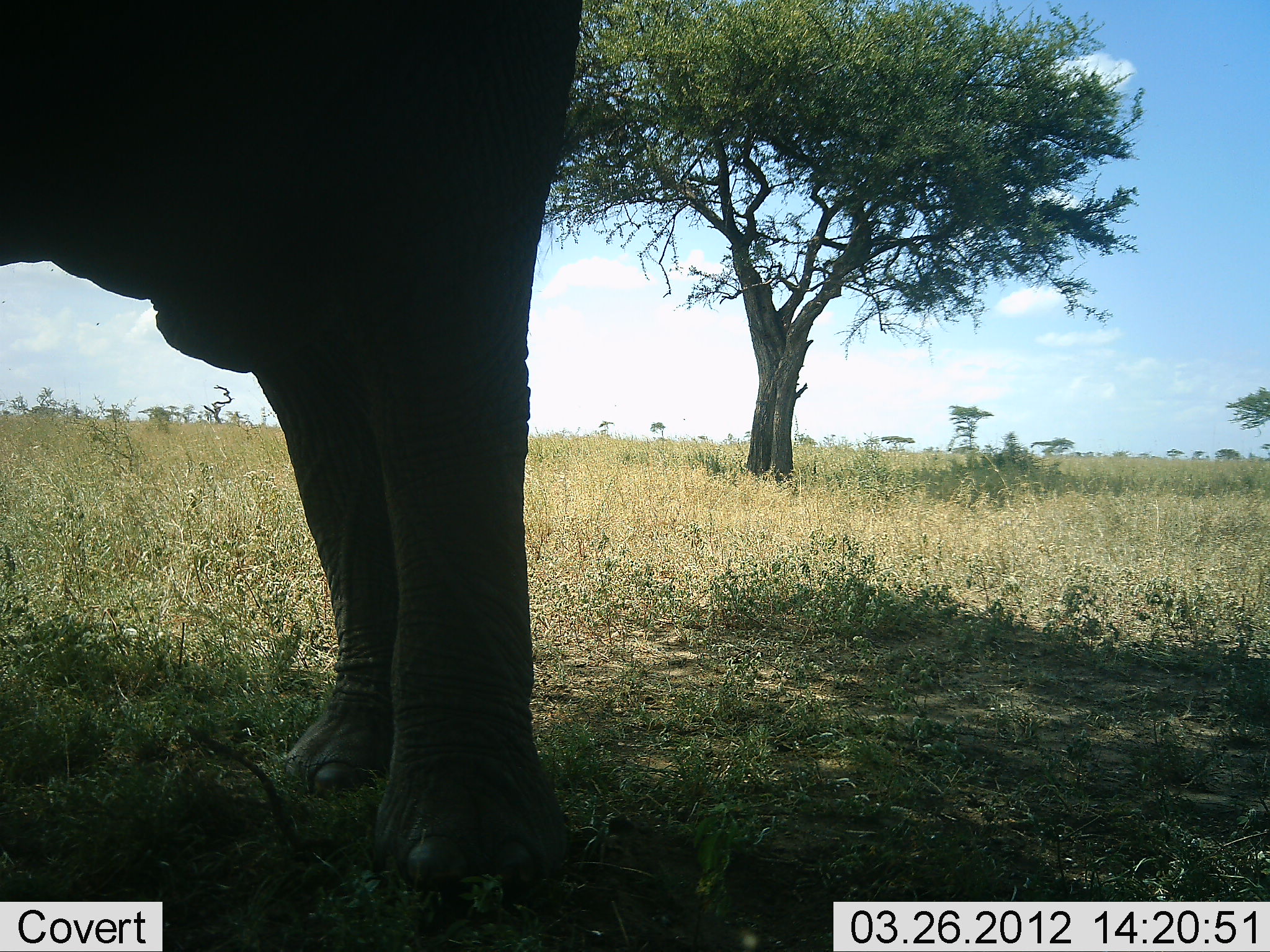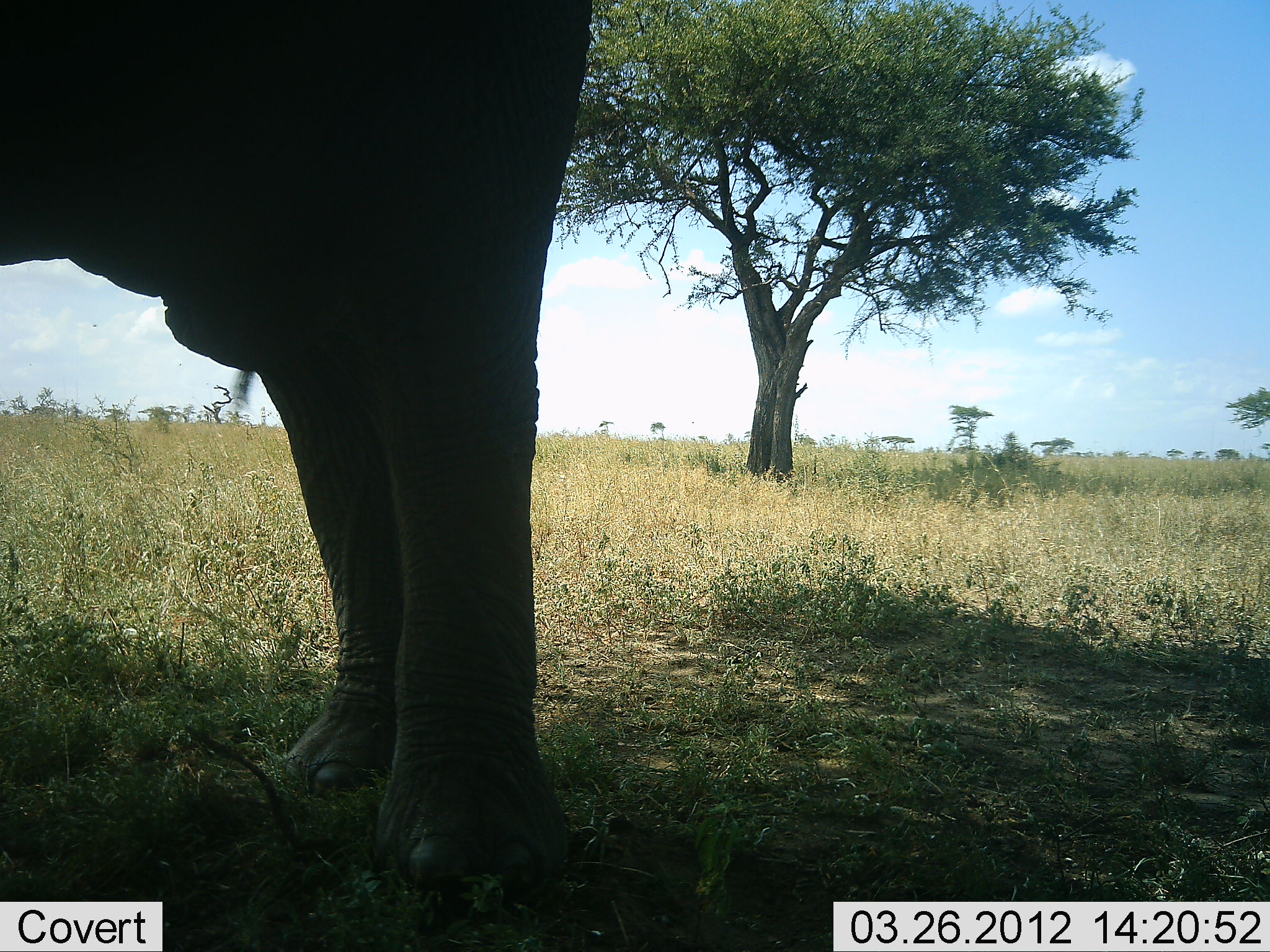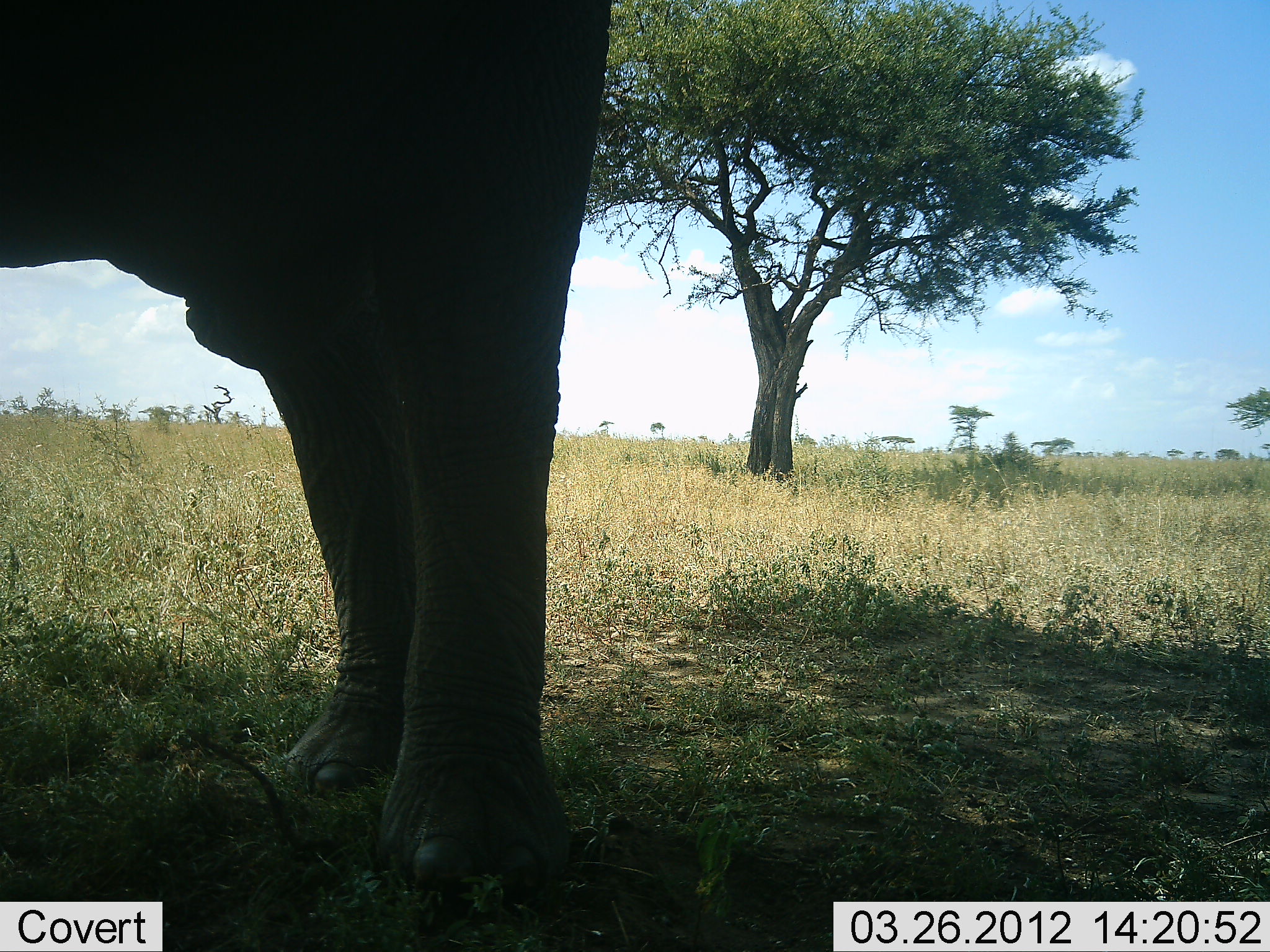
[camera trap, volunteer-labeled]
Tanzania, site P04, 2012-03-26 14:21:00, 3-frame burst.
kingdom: Animalia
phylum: Chordata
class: Mammalia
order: Proboscidea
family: Elephantidae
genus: Loxodonta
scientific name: Loxodonta africana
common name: african bush elephant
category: elephant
Elephant (african bush elephant) (Loxodonta africana), count 1. Behavior (volunteer vote fractions): standing 94%, resting 0%, moving 0%, interacting 0%. Young present (vote fraction): 0%. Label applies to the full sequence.